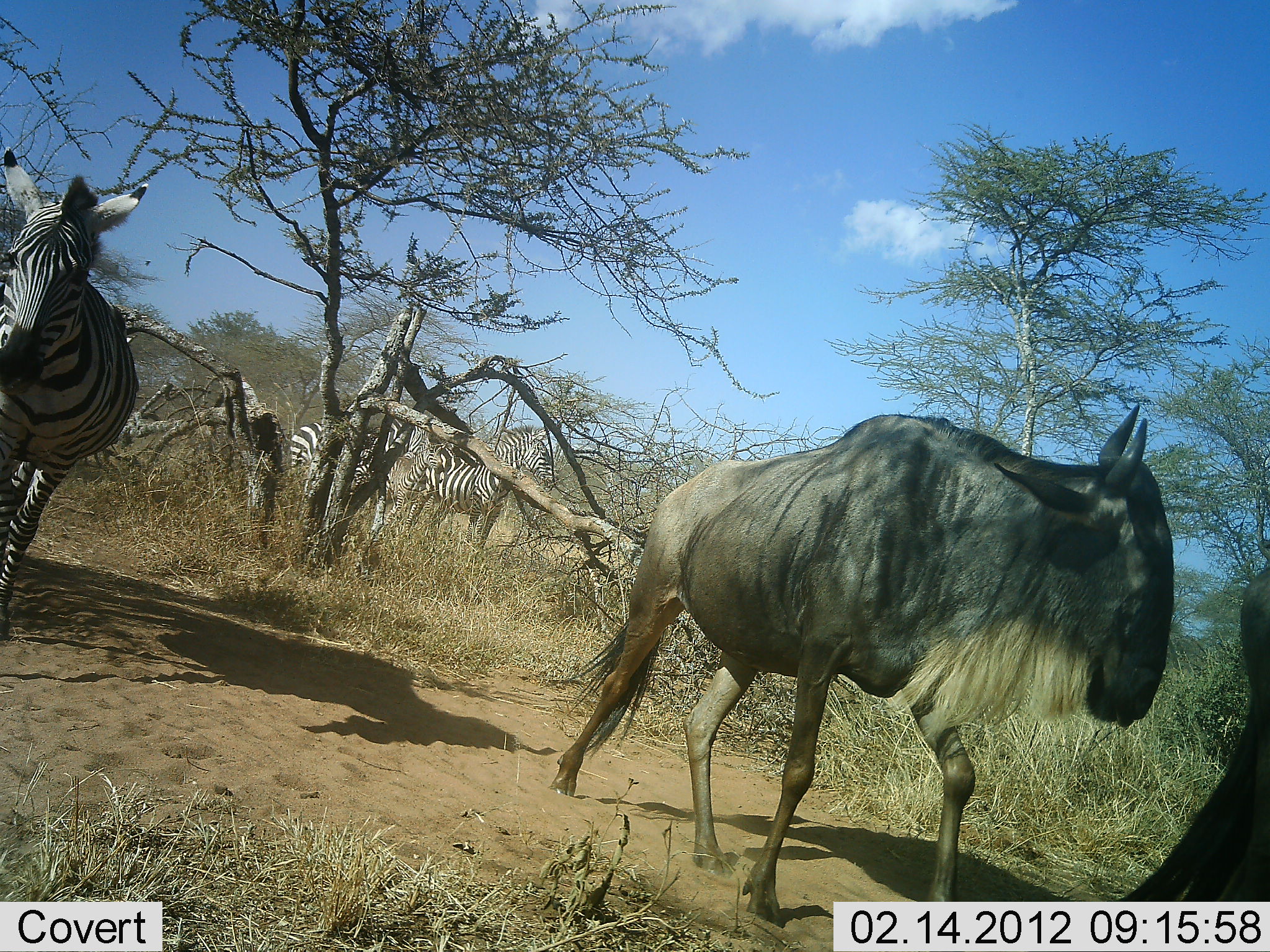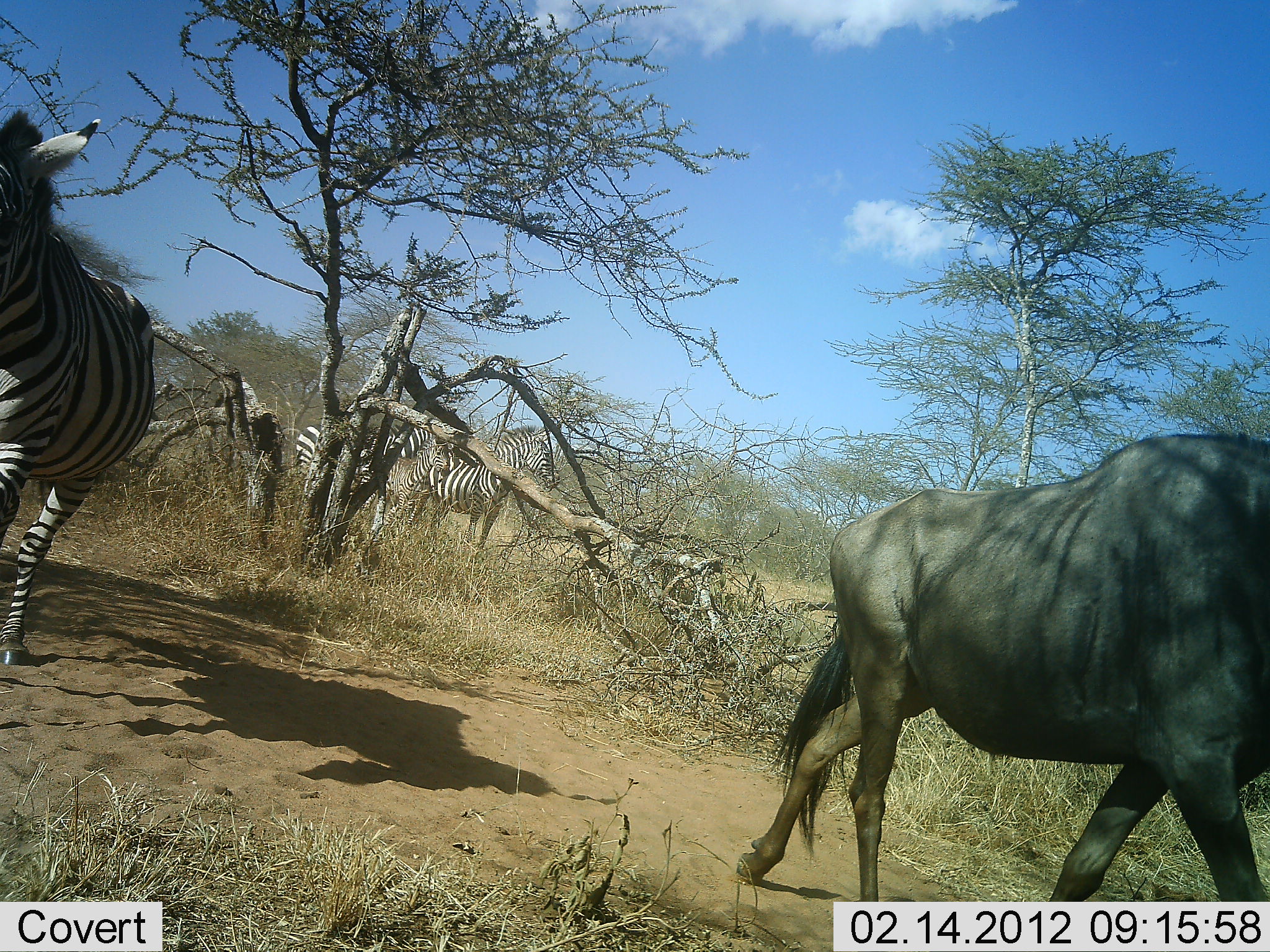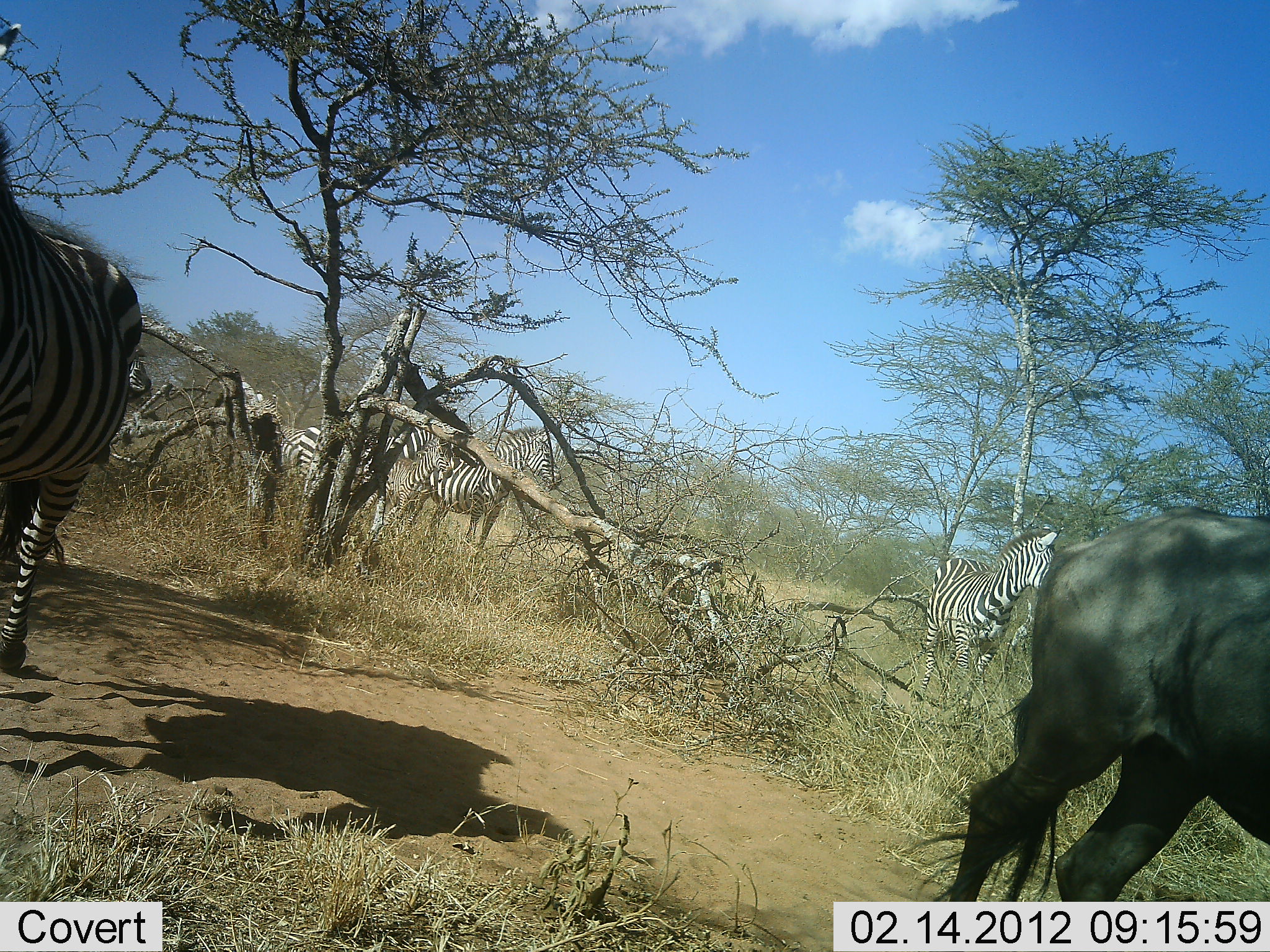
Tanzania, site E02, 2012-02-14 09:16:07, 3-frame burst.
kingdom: Animalia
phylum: Chordata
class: Mammalia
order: Artiodactyla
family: Bovidae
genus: Connochaetes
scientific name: Connochaetes taurinus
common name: blue wildebeest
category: wildebeest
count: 1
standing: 6%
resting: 0%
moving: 88%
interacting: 6%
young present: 0%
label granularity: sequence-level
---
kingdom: Animalia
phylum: Chordata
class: Mammalia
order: Perissodactyla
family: Equidae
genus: Equus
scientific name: Equus quagga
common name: plains zebra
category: zebra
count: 4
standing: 41%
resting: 6%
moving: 82%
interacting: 0%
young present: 18%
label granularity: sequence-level